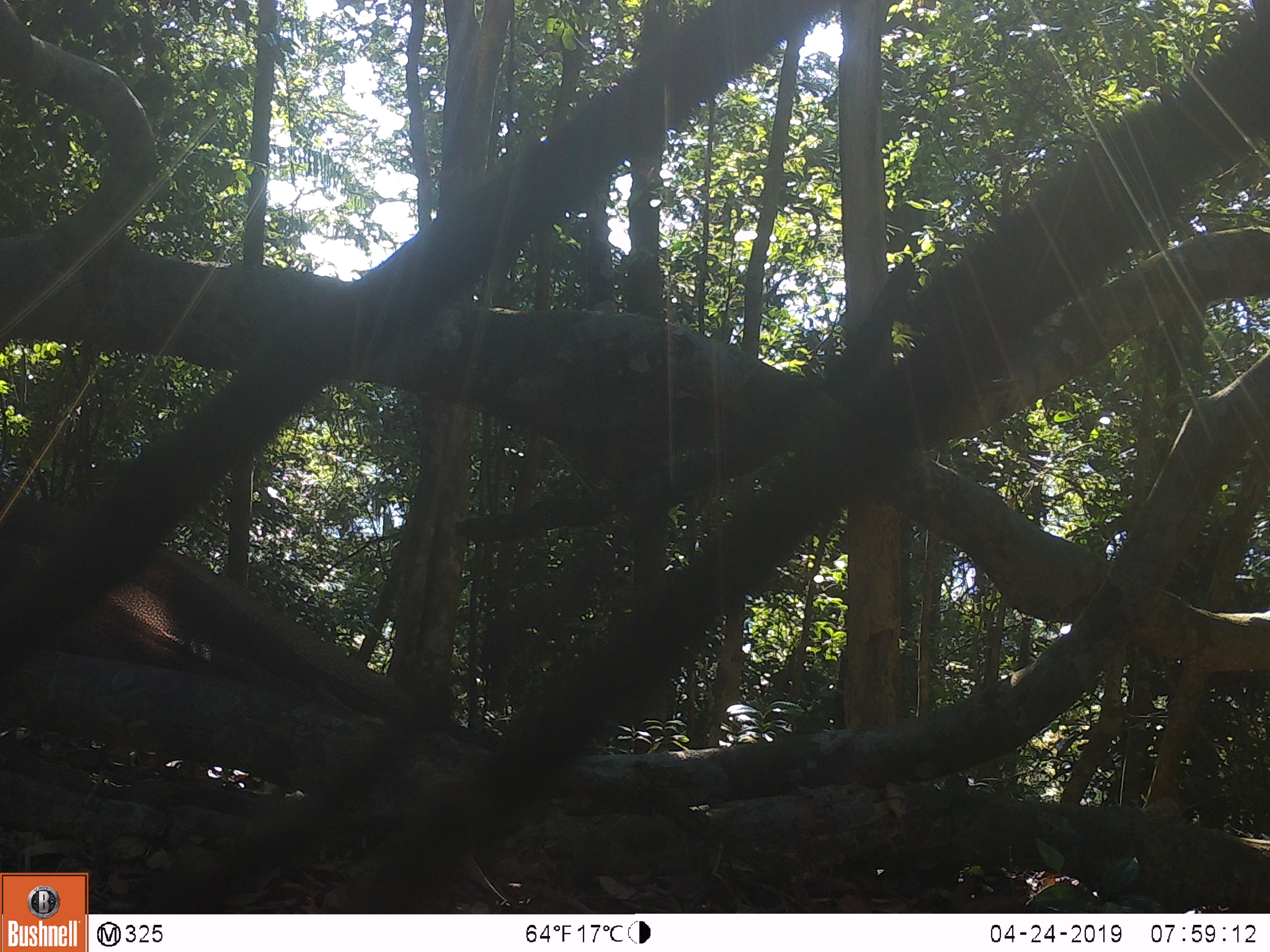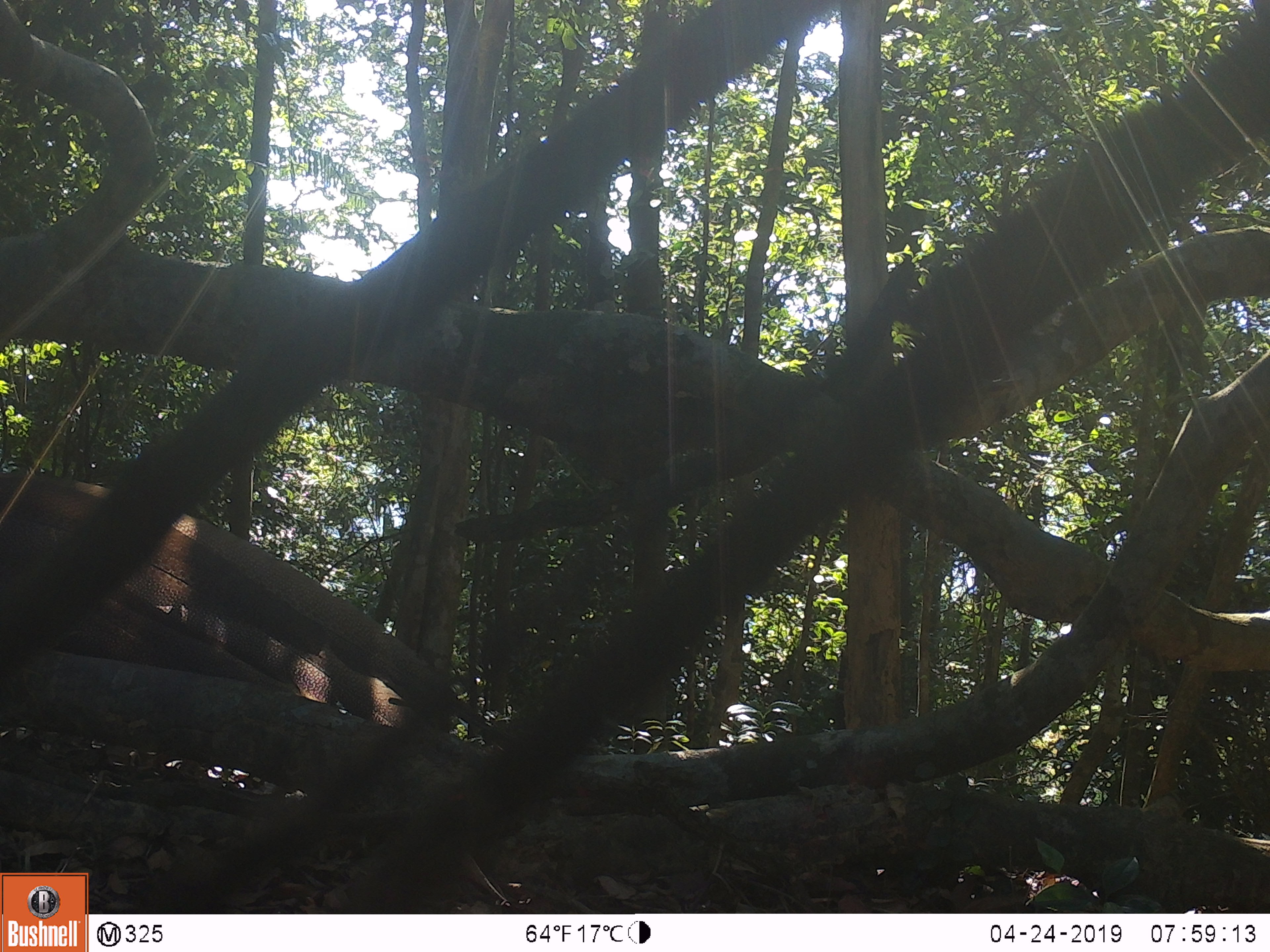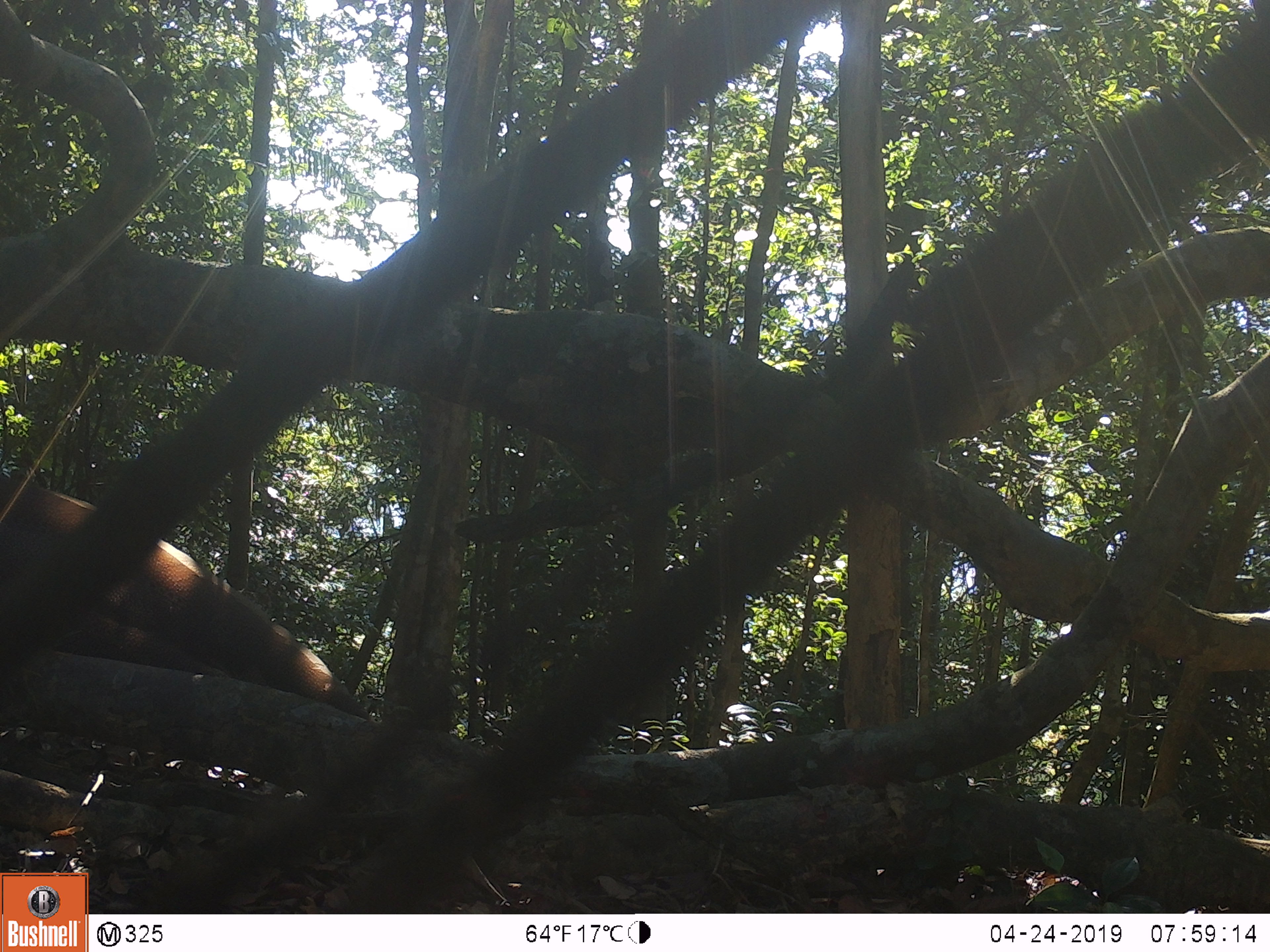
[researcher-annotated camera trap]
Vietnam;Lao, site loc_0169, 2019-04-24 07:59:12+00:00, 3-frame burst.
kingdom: Animalia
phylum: Chordata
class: Aves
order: Galliformes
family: Phasianidae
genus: Rheinardia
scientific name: Rheinardia ocellata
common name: crested argus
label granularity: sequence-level